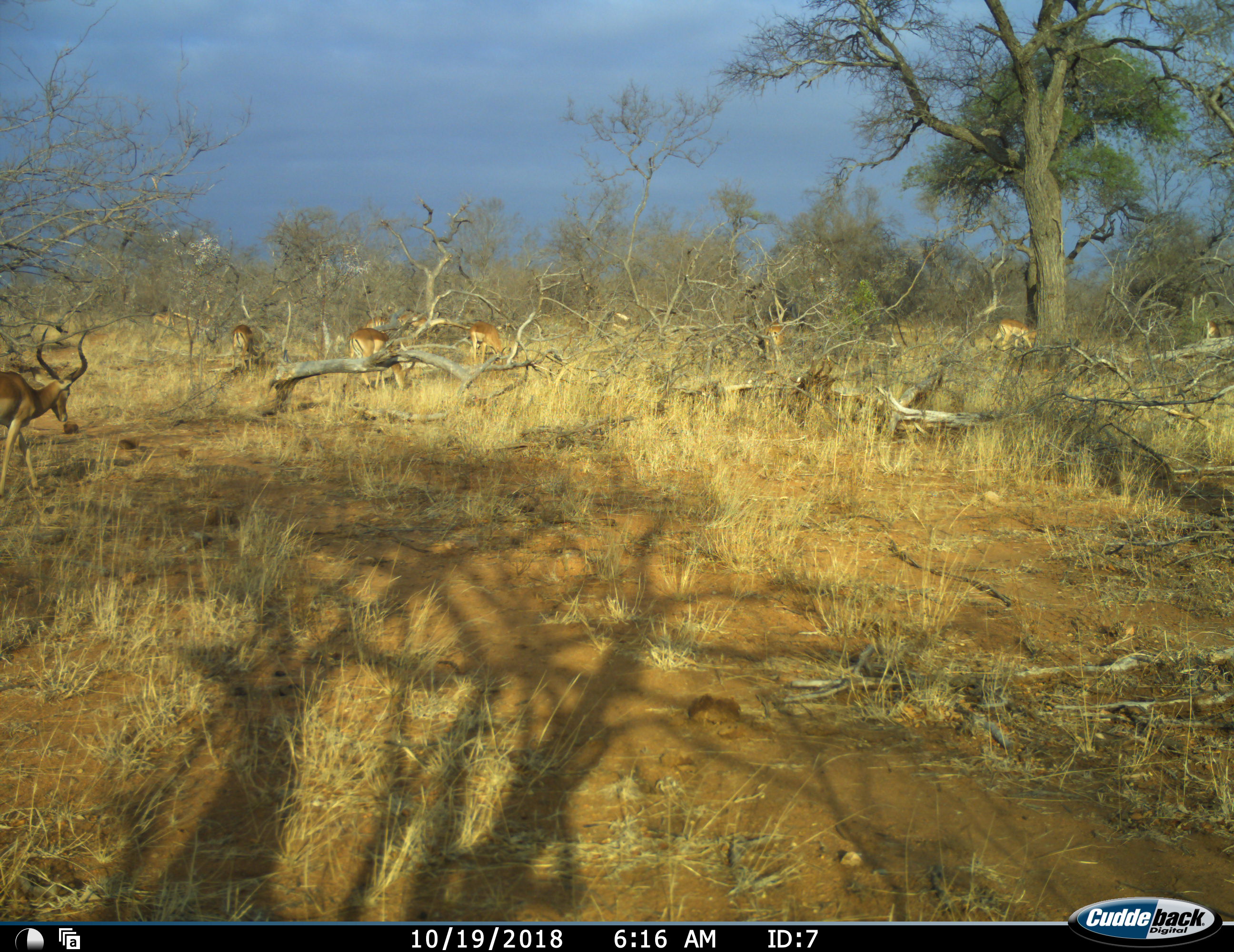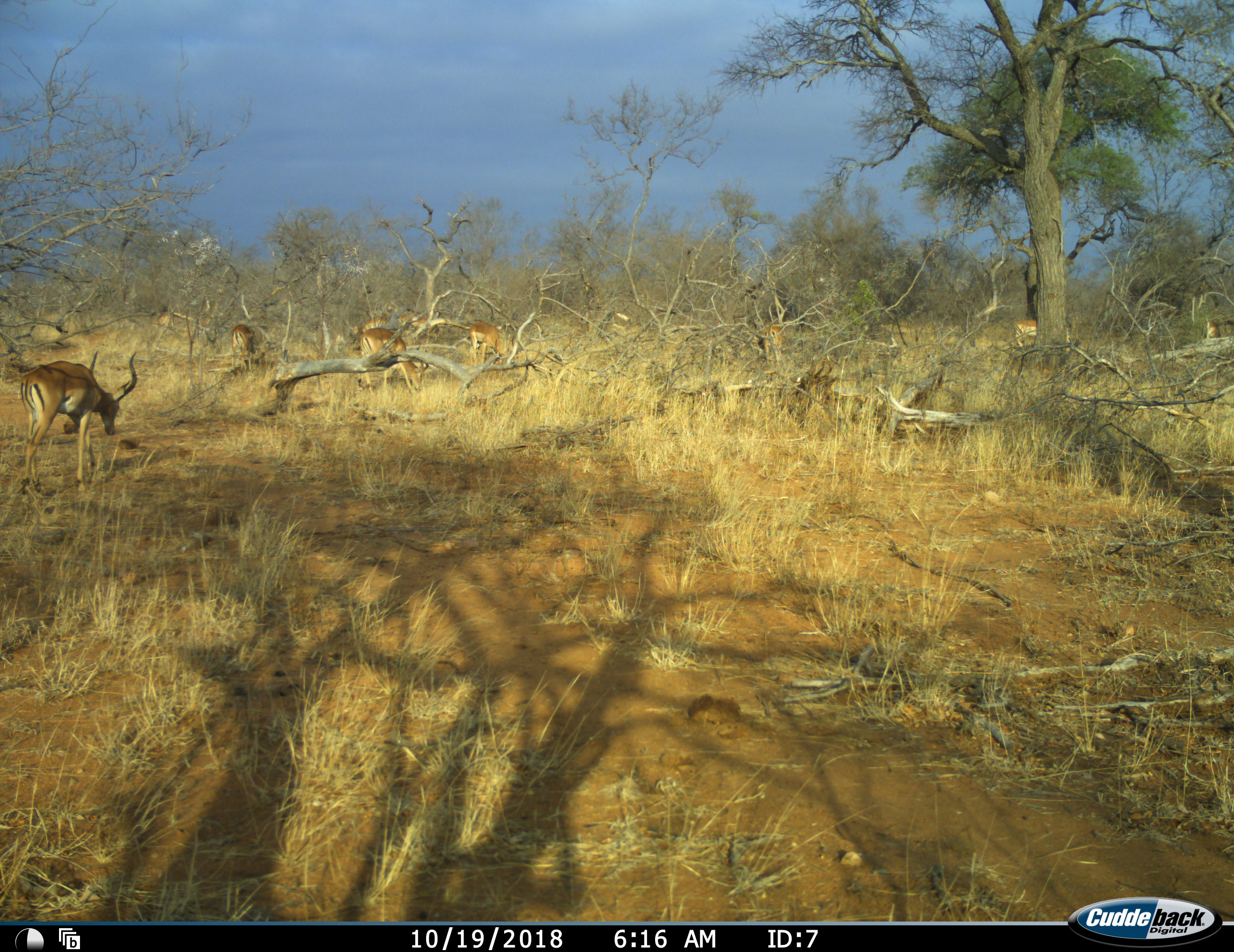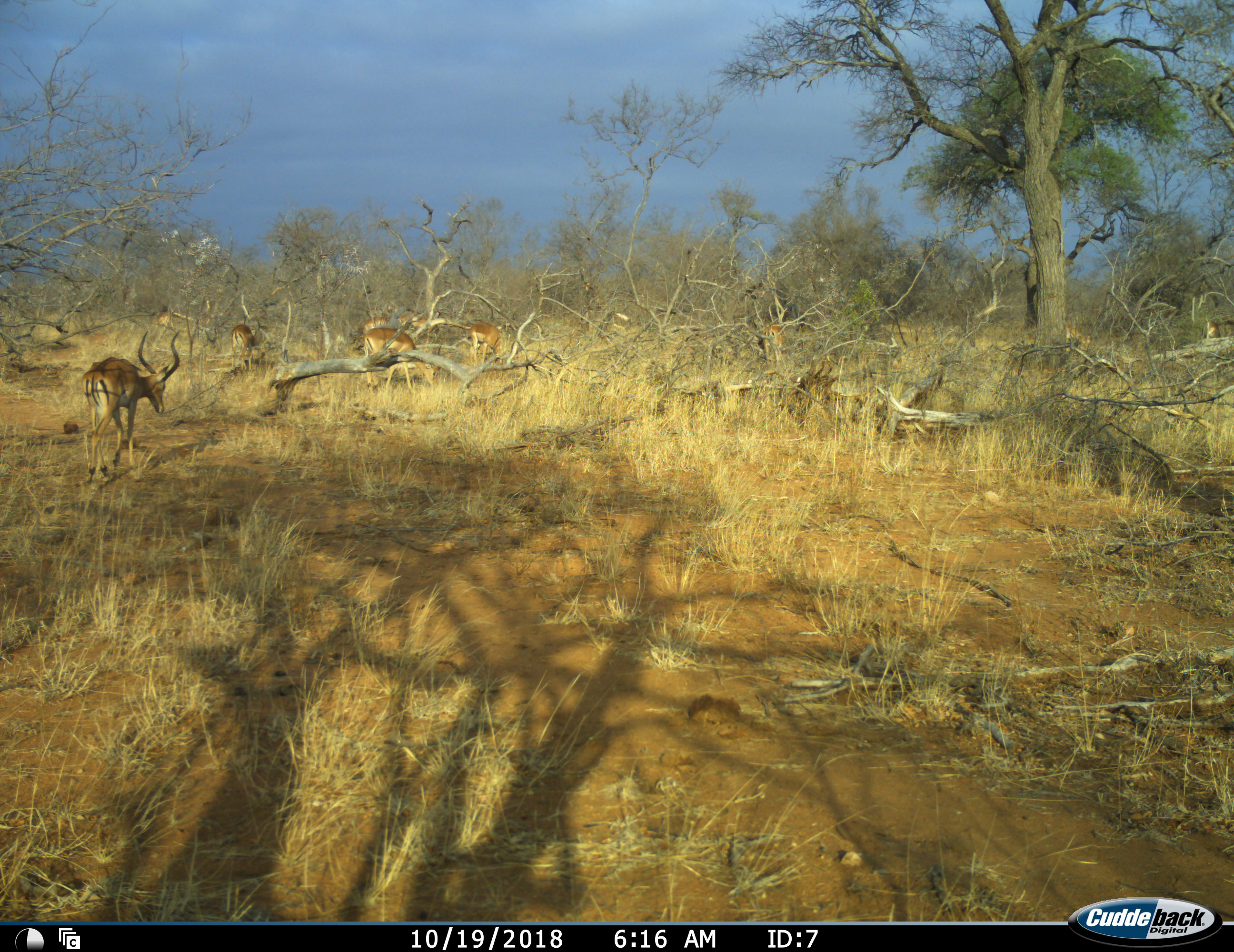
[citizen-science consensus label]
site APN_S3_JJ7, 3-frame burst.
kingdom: Animalia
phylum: Chordata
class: Mammalia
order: Artiodactyla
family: Bovidae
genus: Aepyceros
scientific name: Aepyceros melampus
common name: impala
Impala (Aepyceros melampus), count 9. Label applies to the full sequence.